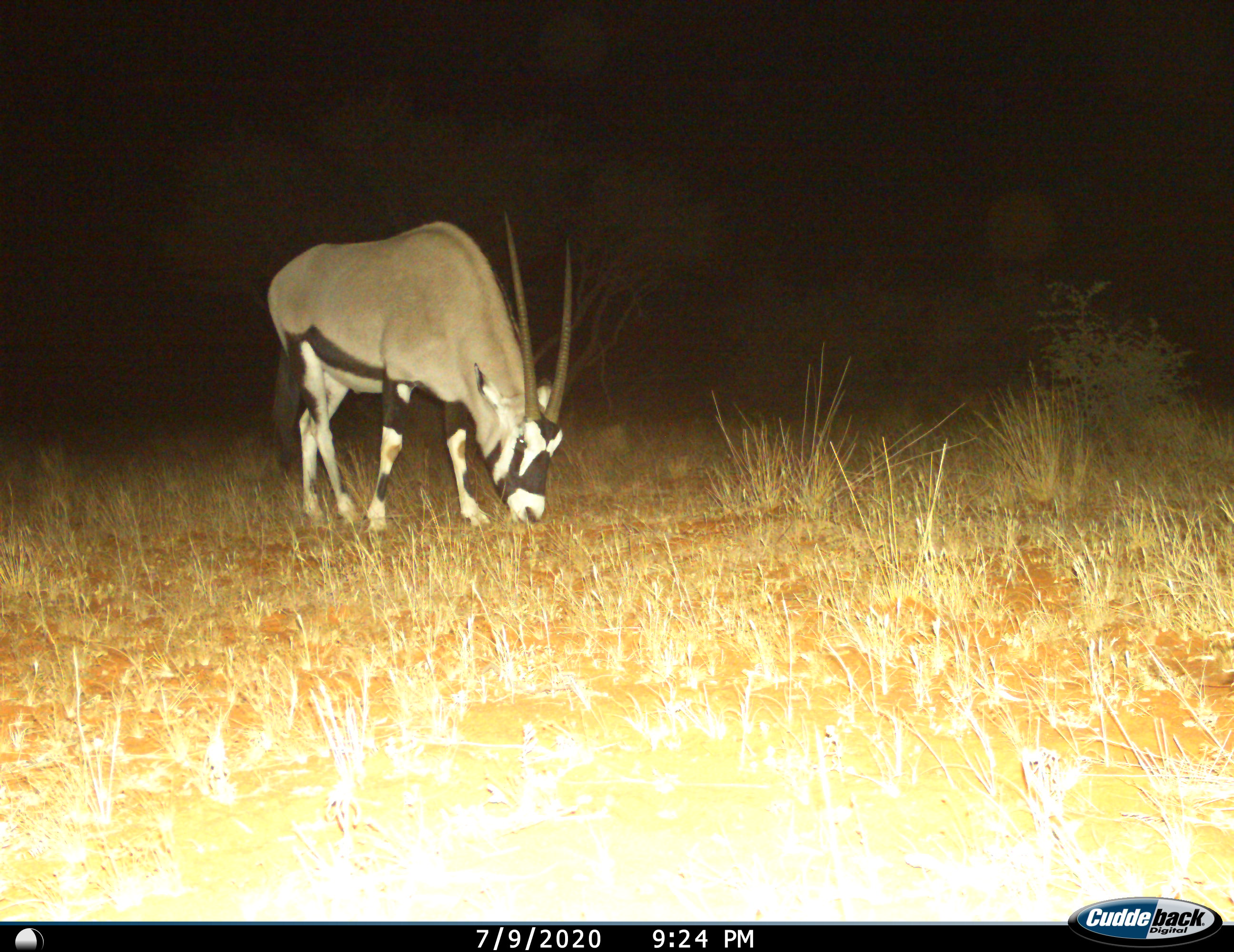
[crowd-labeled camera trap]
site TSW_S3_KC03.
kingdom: Animalia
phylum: Chordata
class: Mammalia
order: Artiodactyla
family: Bovidae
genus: Oryx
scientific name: Oryx gazella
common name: gemsbok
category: oryx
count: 1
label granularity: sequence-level